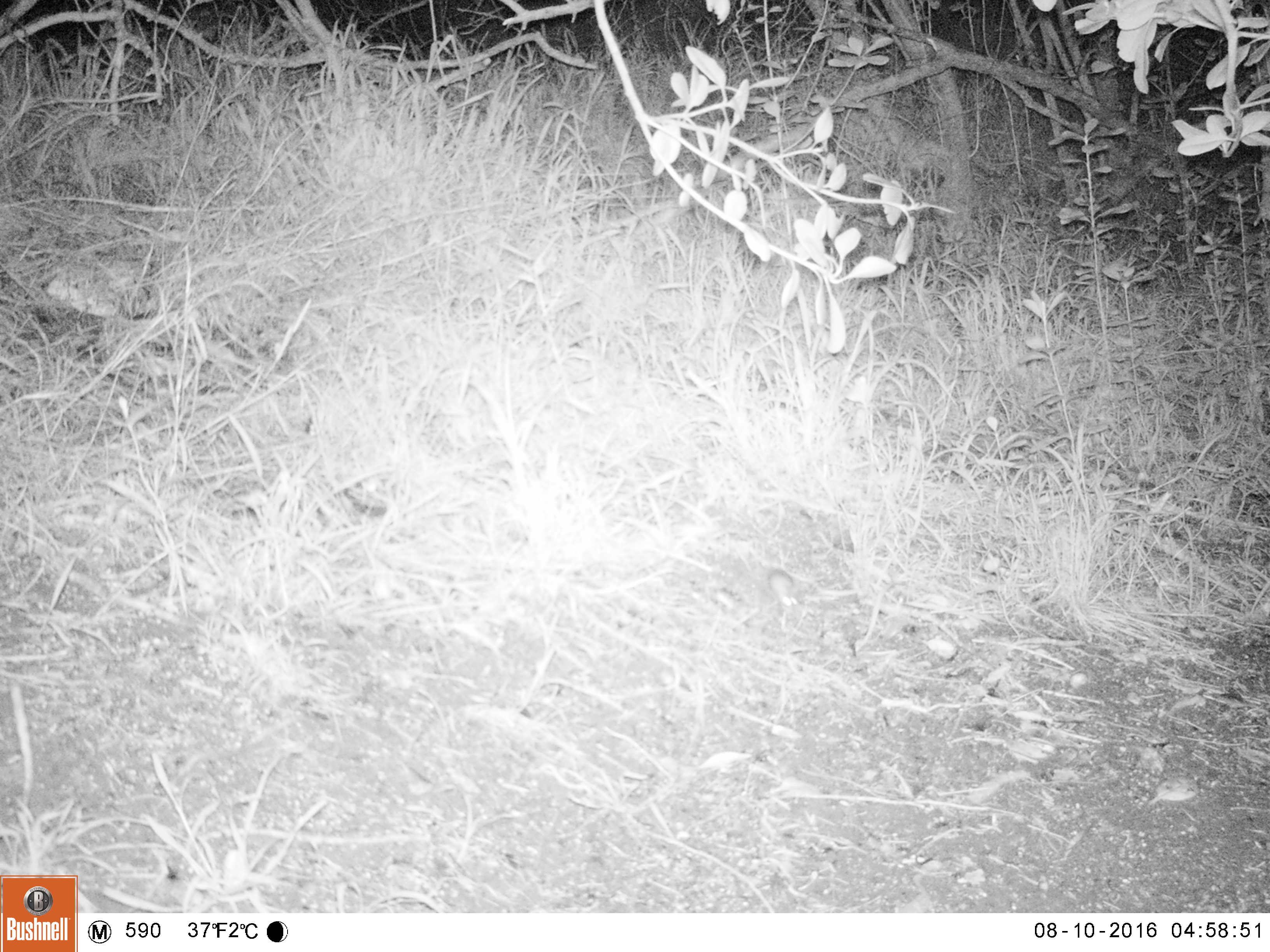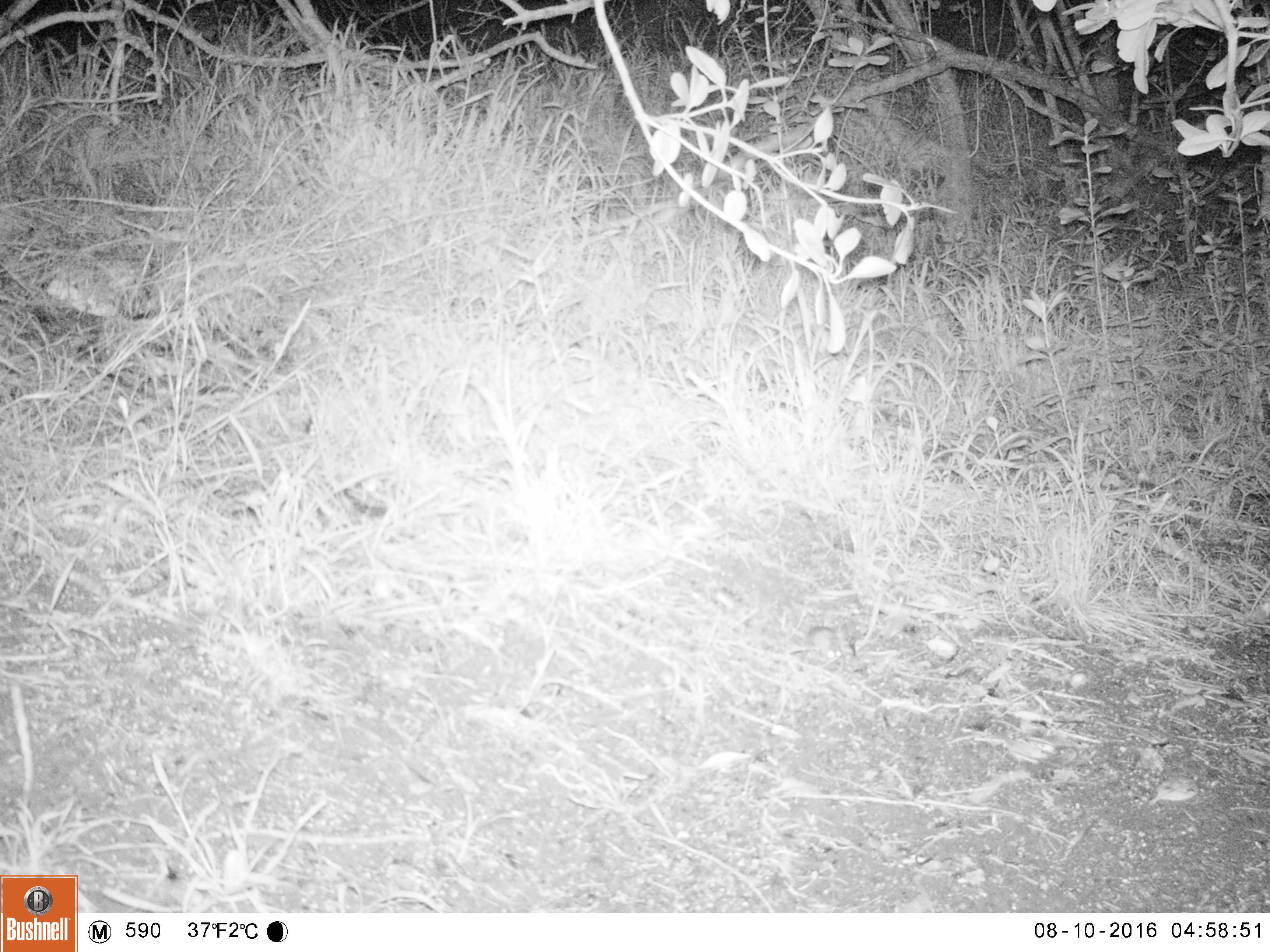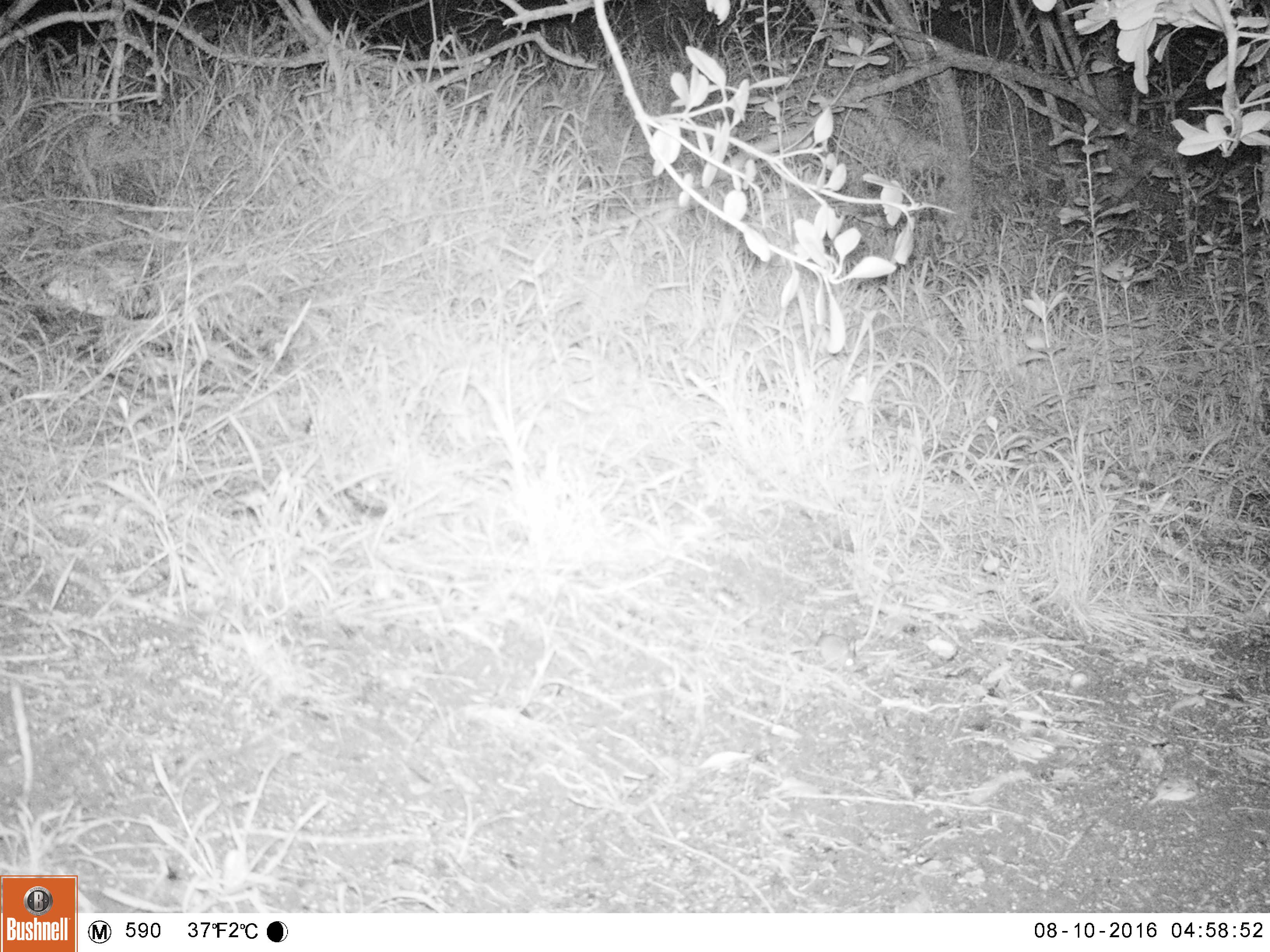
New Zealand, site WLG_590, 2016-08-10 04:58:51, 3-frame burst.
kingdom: Animalia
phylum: Chordata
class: Mammalia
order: Rodentia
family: Muridae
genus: Mus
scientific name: Mus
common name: mouse